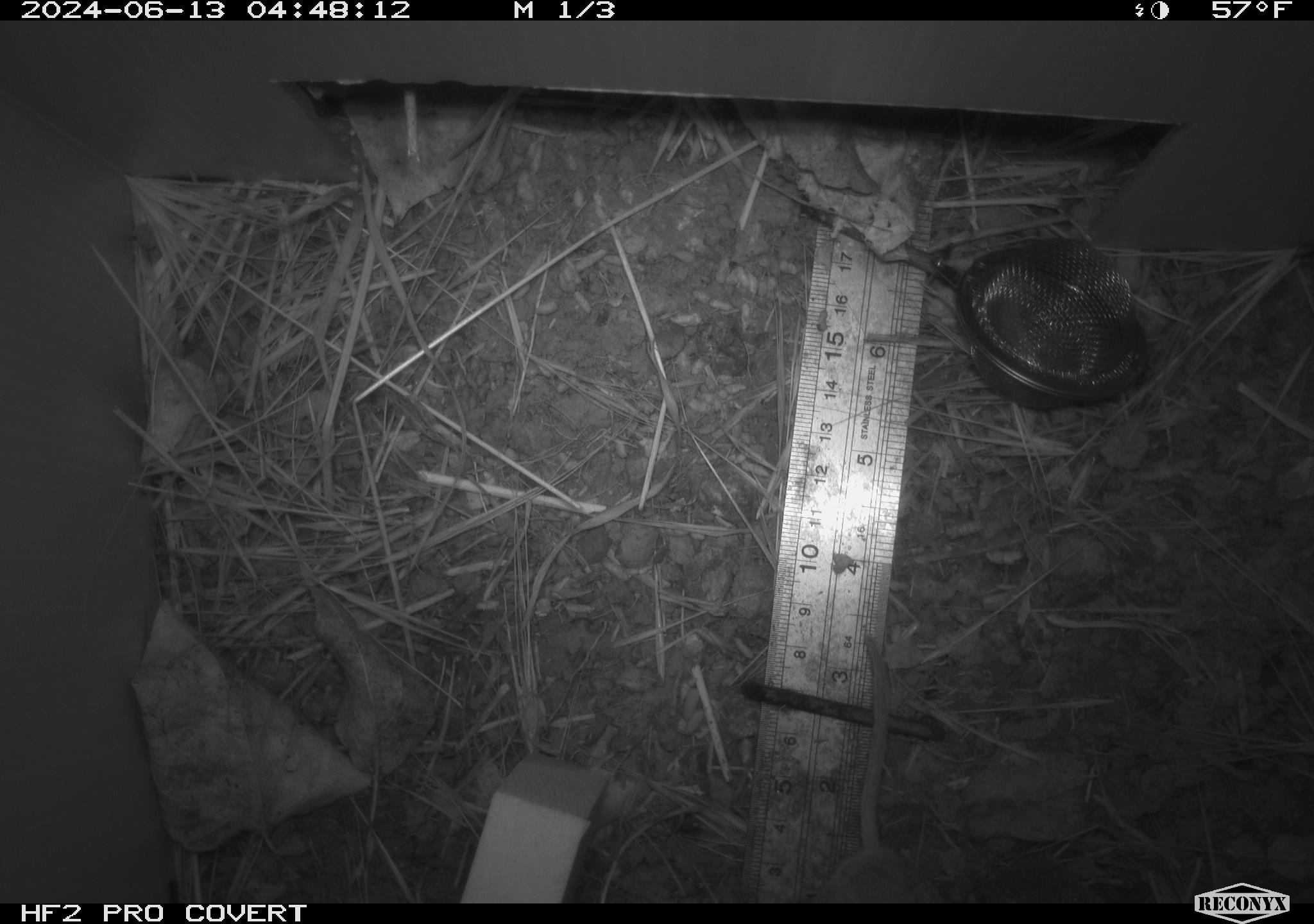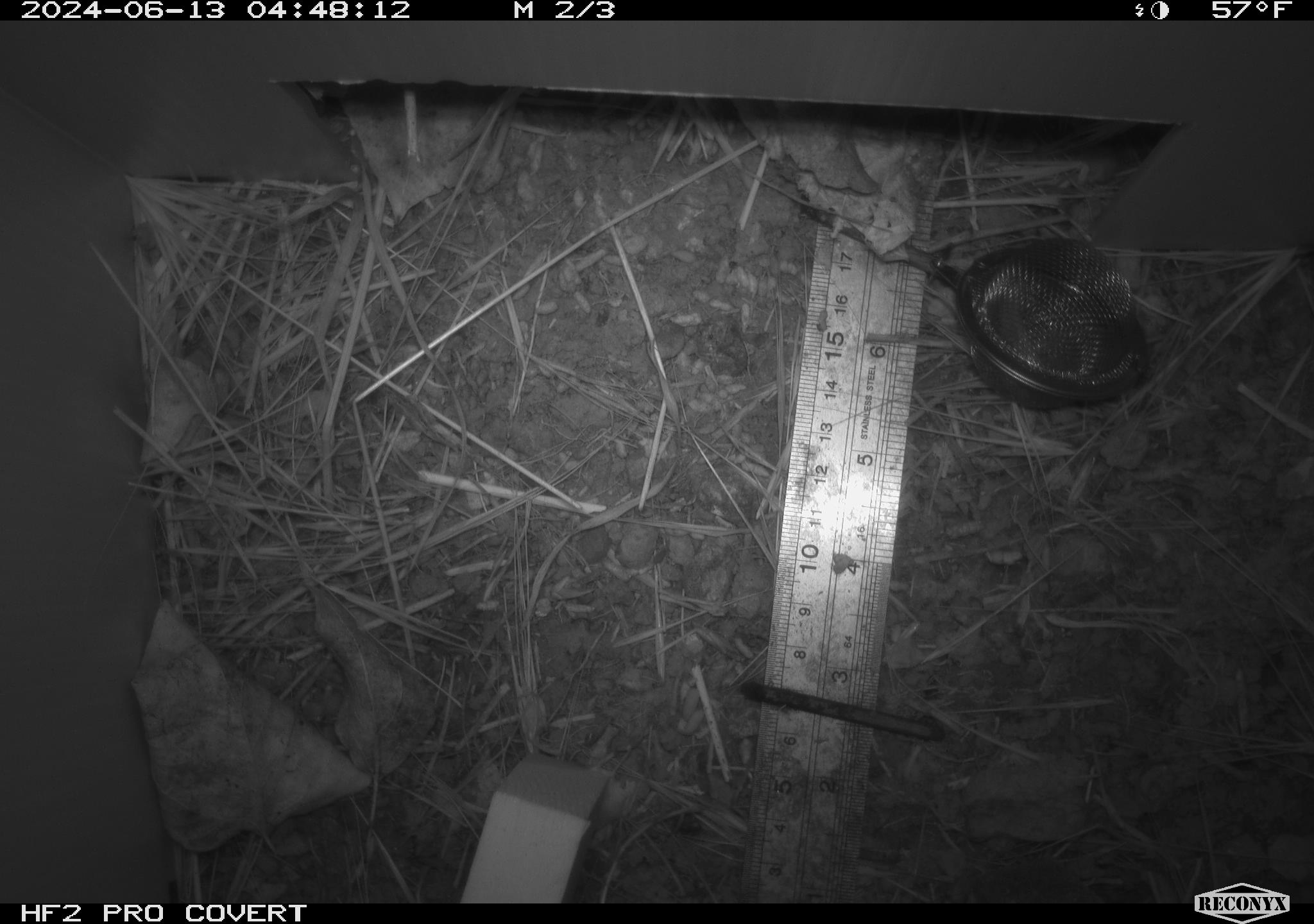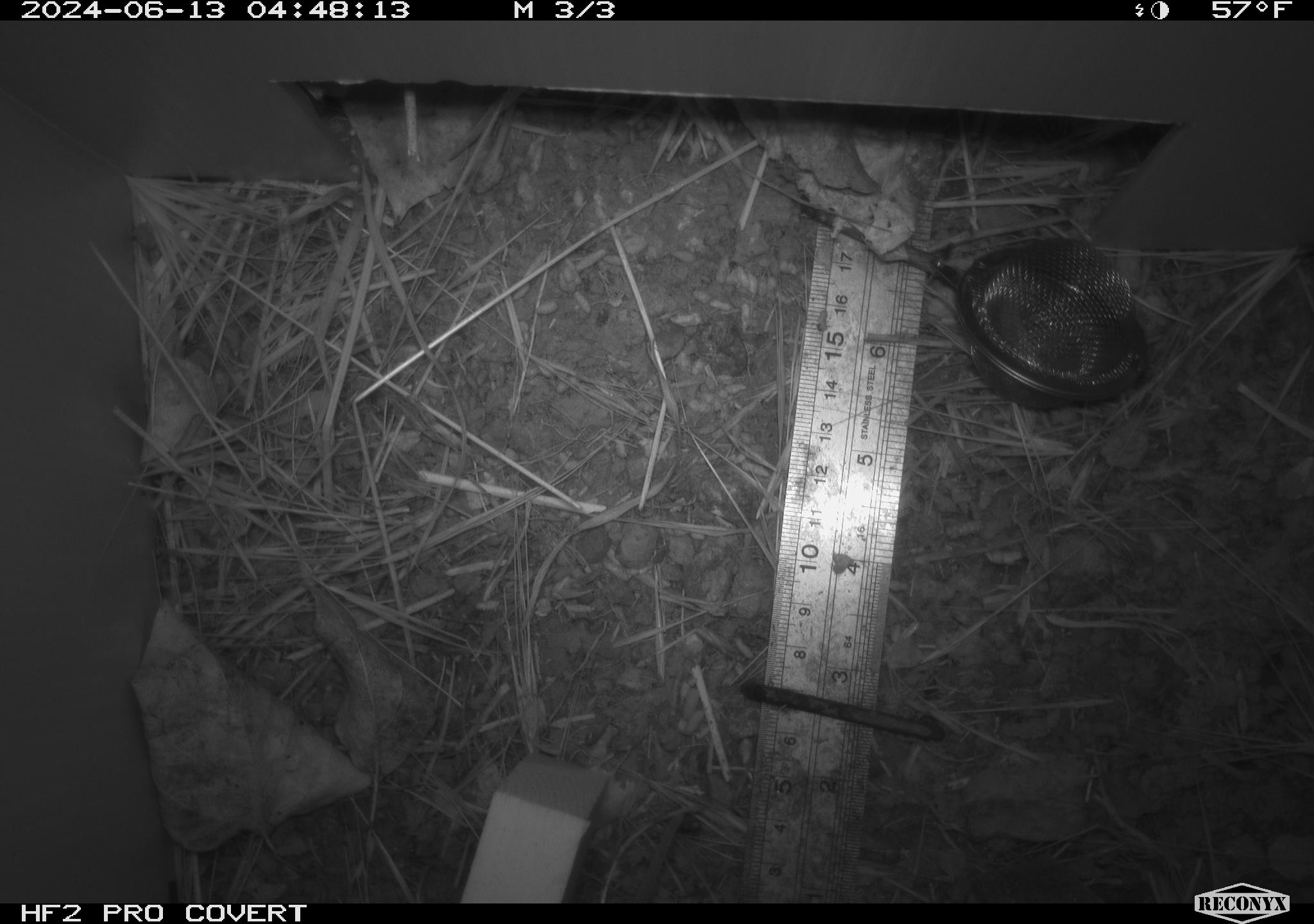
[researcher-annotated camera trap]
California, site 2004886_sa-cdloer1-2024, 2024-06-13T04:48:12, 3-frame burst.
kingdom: Animalia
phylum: Chordata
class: Mammalia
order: Rodentia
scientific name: Rodentia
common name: mouse species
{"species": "mouse species (Rodentia)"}